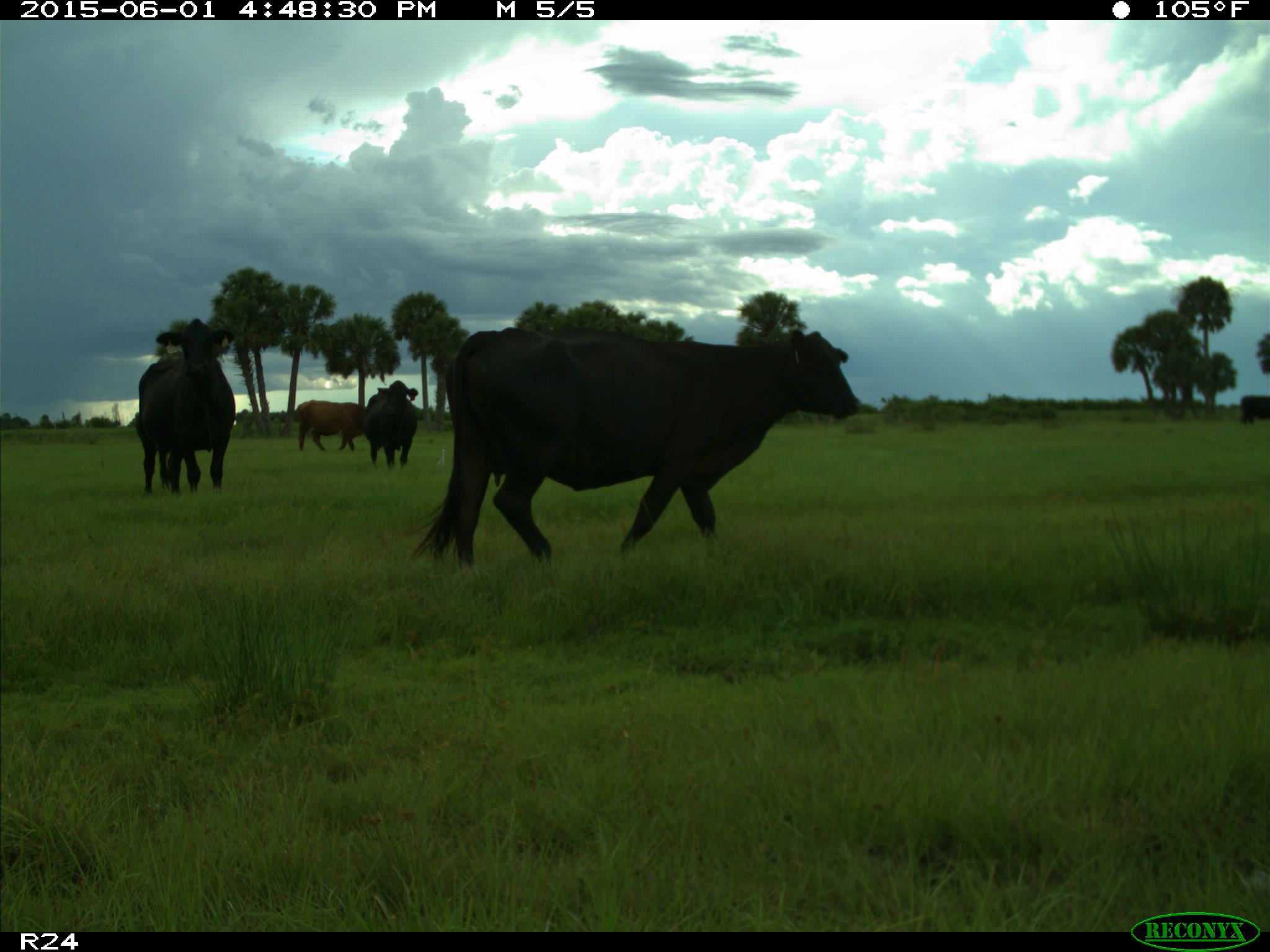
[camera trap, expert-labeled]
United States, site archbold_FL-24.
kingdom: Animalia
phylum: Chordata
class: Mammalia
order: Artiodactyla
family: Bovidae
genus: Bos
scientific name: Bos taurus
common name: domestic cow